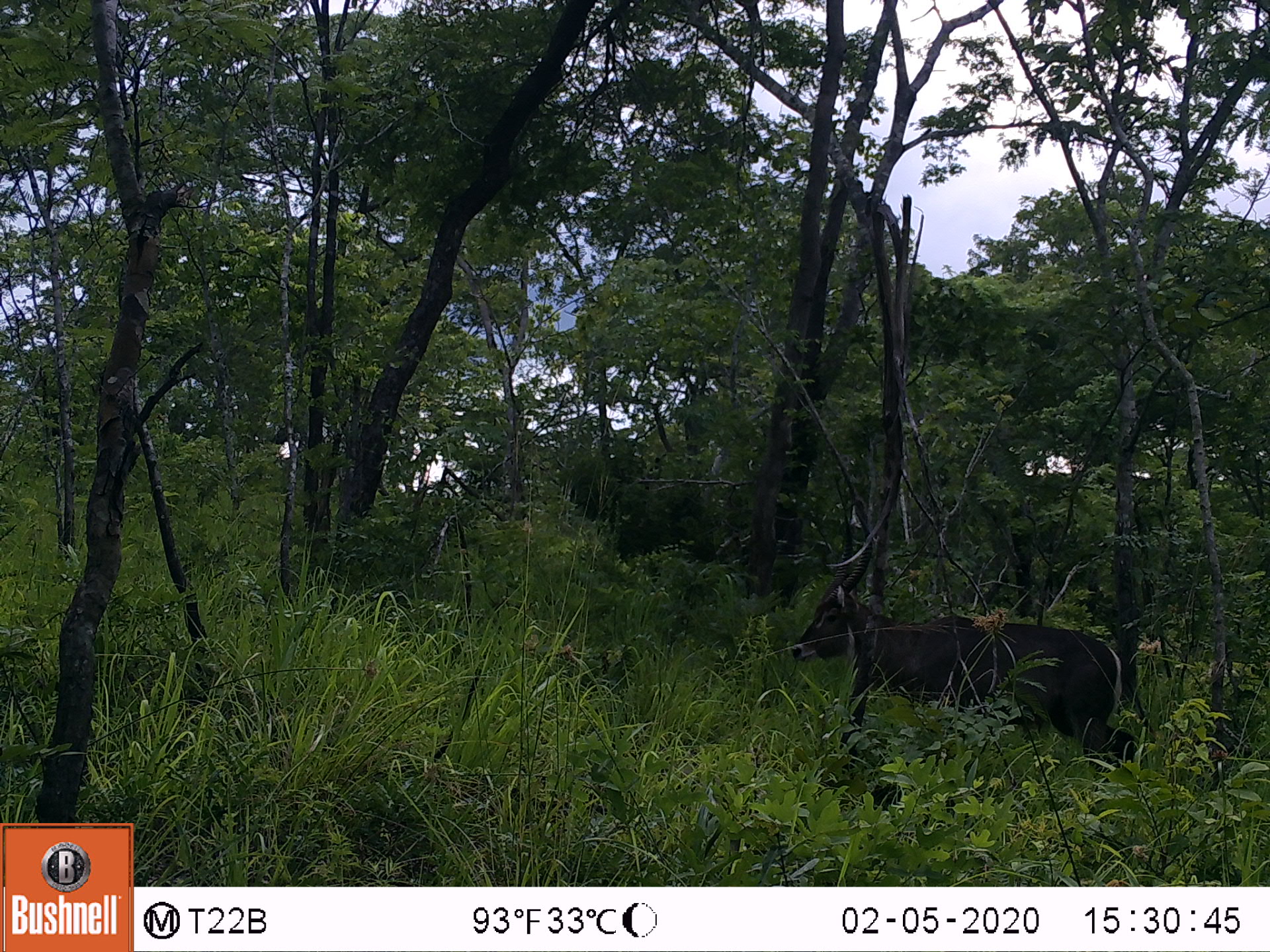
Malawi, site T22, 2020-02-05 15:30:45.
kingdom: Animalia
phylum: Chordata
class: Mammalia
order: Artiodactyla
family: Bovidae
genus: Kobus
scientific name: Kobus ellipsiprymnus ellipsiprymnus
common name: common waterbuck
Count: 1.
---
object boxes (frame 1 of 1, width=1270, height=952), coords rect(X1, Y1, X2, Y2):
common waterbuck: rect(784, 532, 1133, 783)